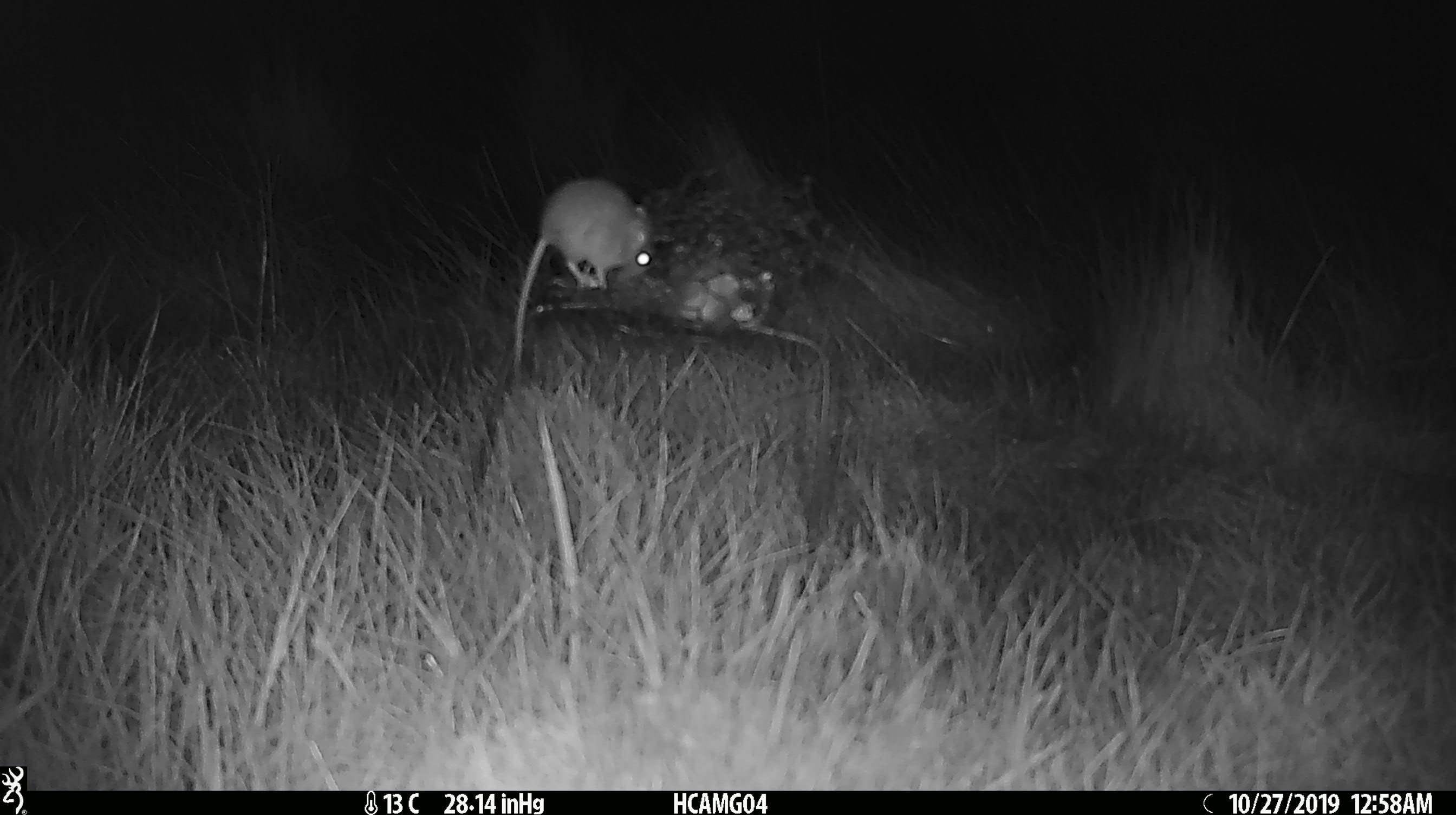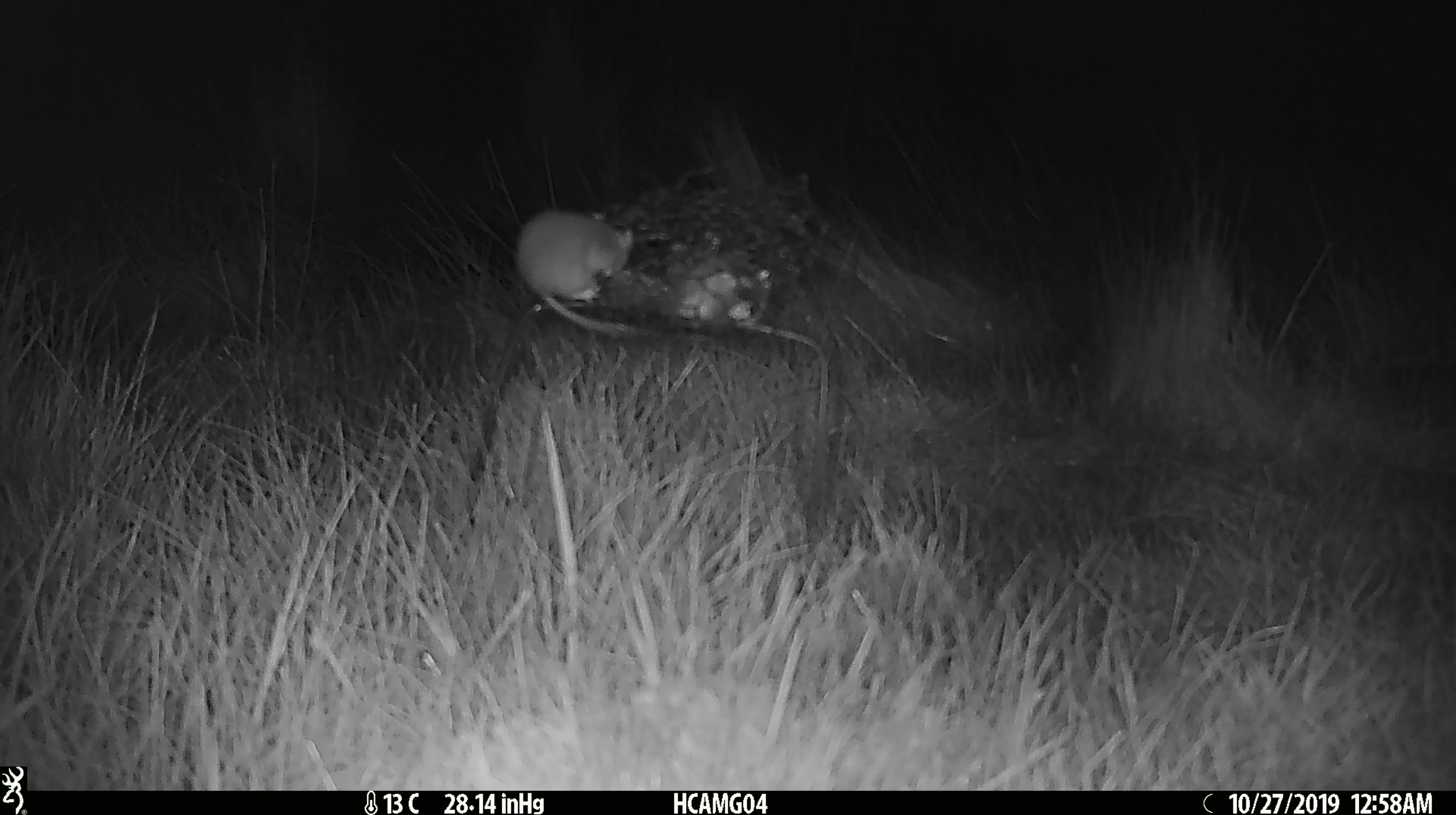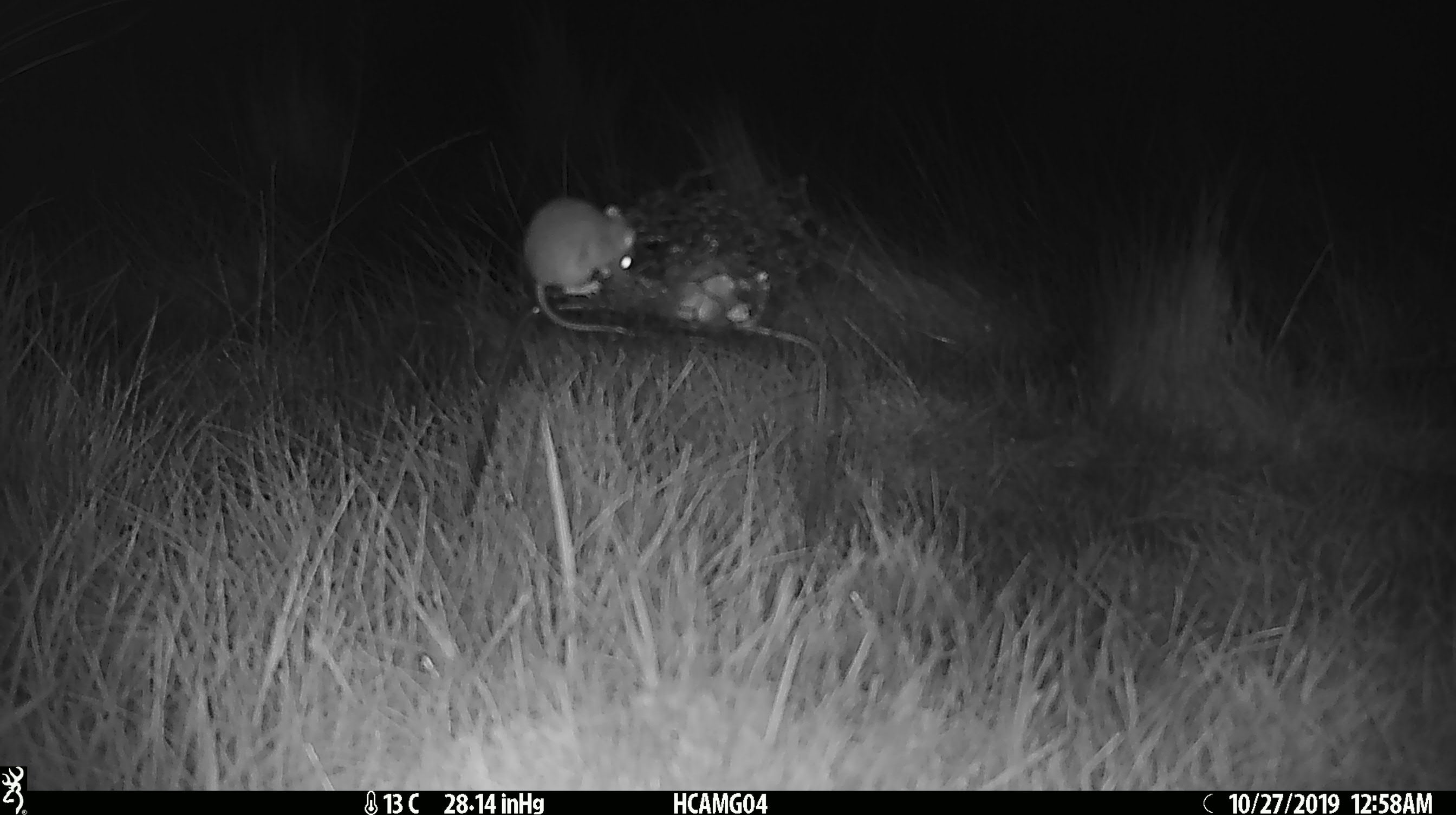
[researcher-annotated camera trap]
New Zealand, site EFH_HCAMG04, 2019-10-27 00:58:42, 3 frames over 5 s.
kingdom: Animalia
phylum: Chordata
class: Mammalia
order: Rodentia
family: Muridae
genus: Mus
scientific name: Mus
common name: mouse